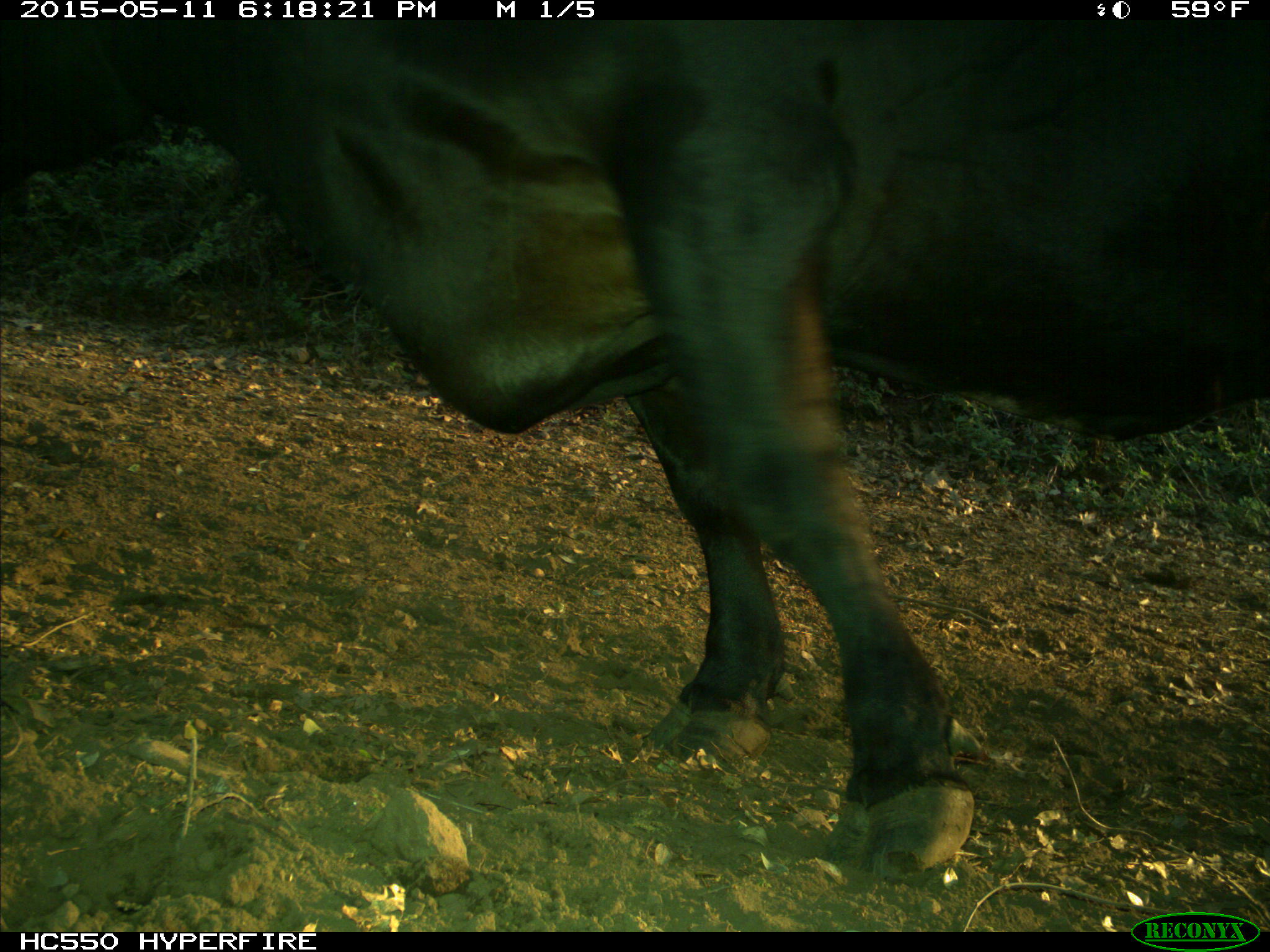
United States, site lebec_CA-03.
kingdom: Animalia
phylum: Chordata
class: Mammalia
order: Artiodactyla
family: Bovidae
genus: Bos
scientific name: Bos taurus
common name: domestic cow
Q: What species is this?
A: Bos taurus (domestic cow).